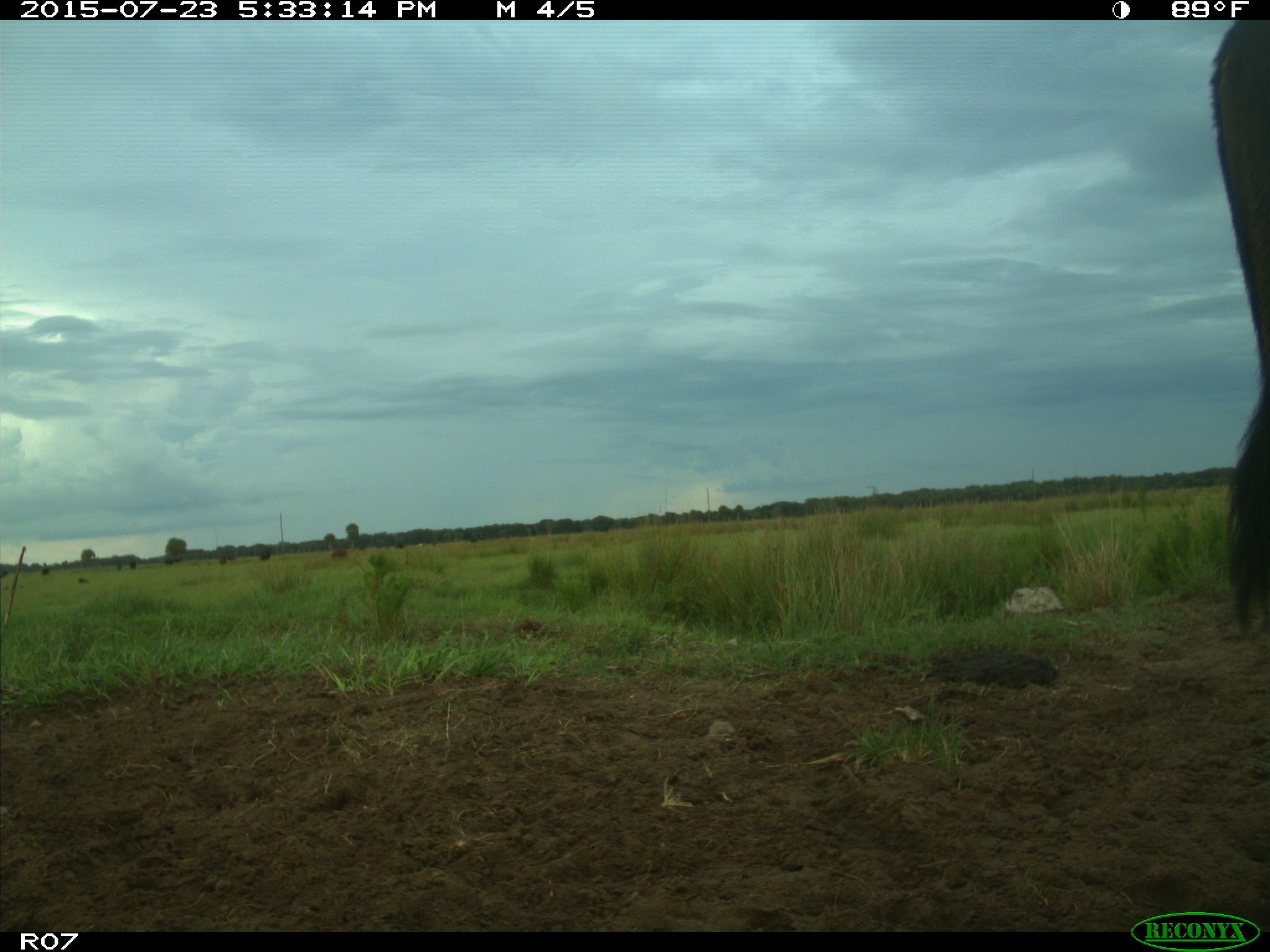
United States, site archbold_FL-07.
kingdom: Animalia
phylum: Chordata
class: Mammalia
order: Artiodactyla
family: Bovidae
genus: Bos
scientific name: Bos taurus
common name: domestic cow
Bos taurus (domestic cow).